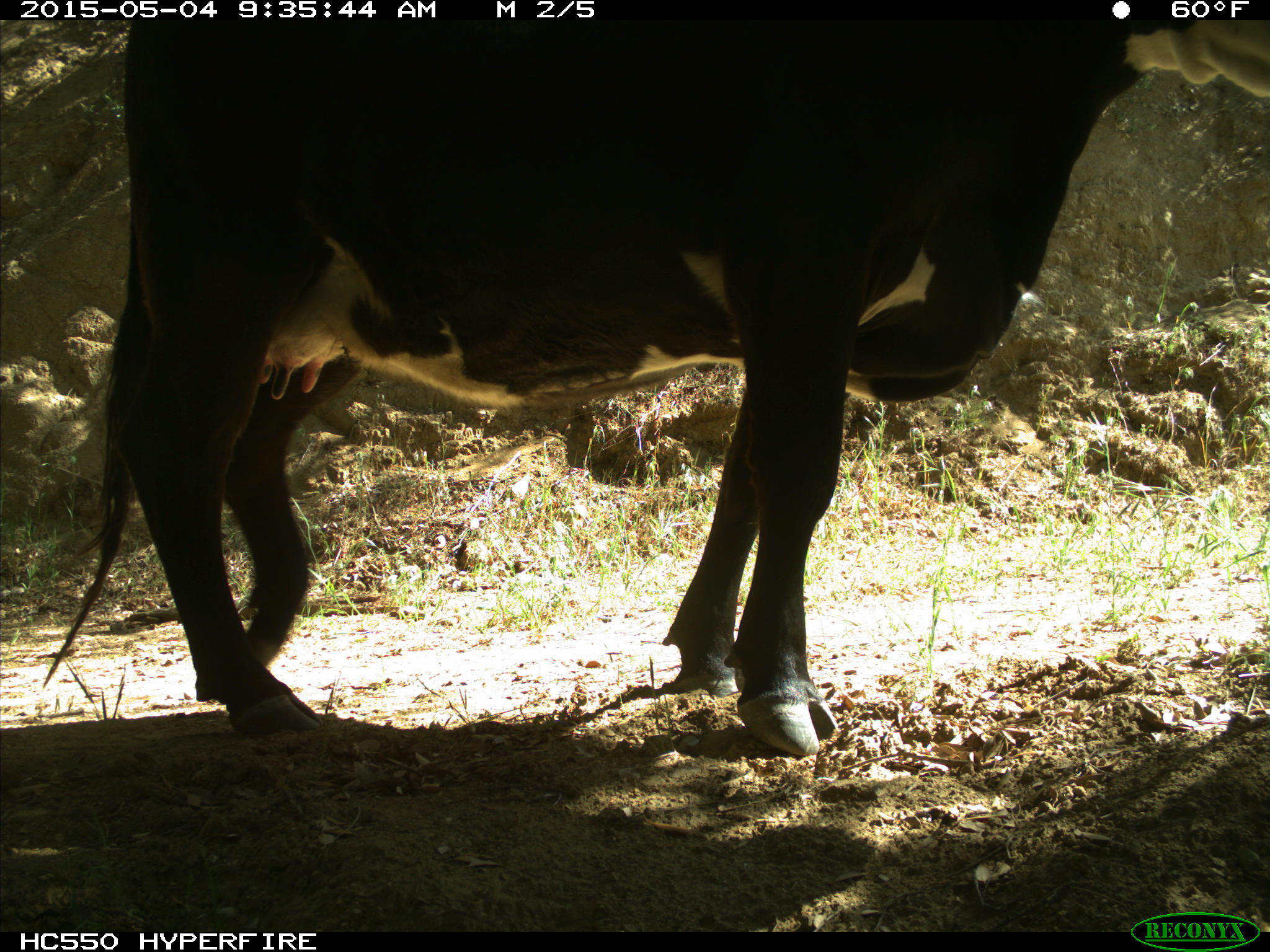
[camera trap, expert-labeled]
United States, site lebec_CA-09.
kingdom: Animalia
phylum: Chordata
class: Mammalia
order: Artiodactyla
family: Bovidae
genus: Bos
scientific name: Bos taurus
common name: domestic cow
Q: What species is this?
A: Bos taurus (domestic cow).